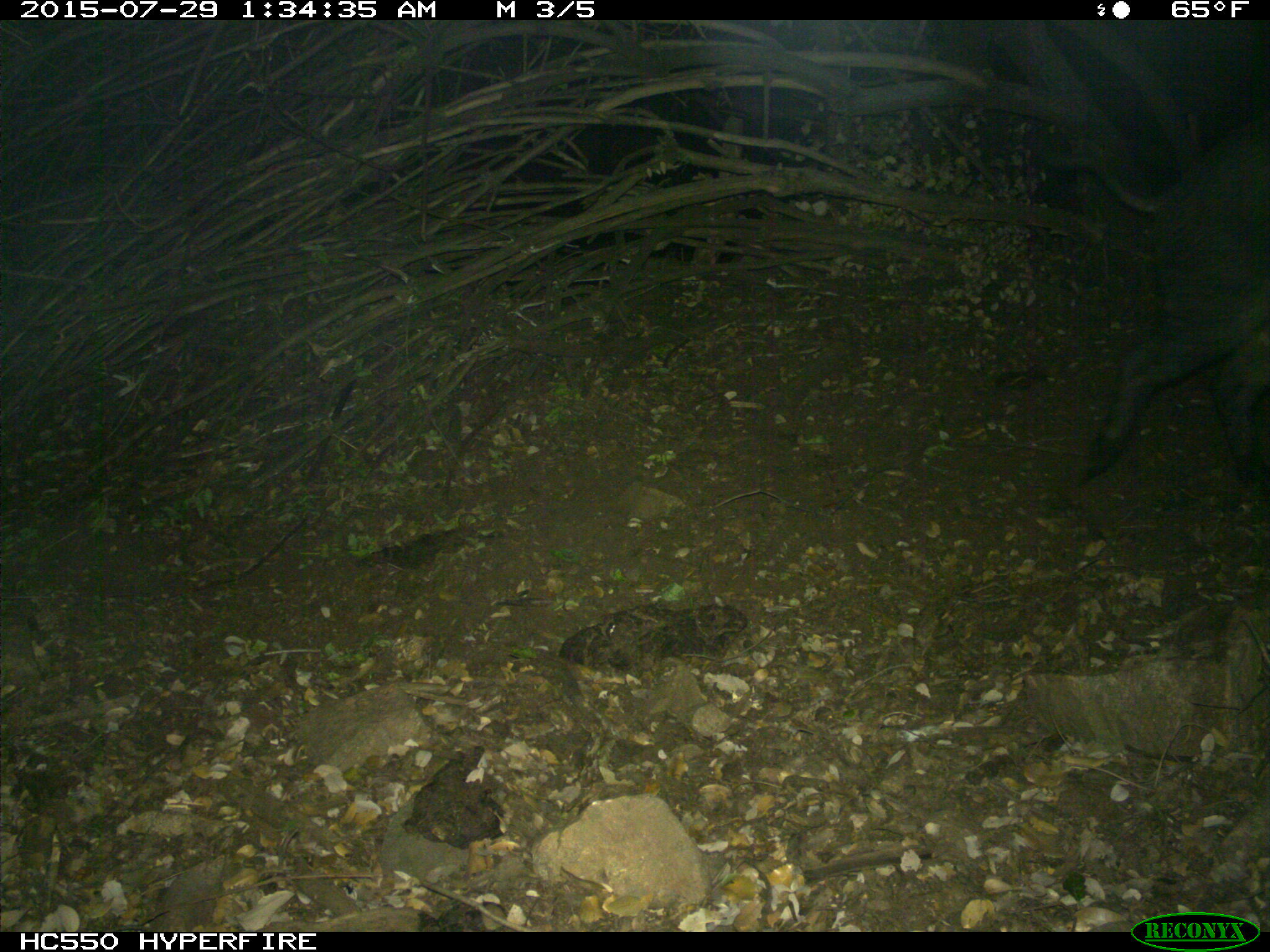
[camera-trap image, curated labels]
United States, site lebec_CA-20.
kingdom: Animalia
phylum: Chordata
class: Mammalia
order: Artiodactyla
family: Suidae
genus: Sus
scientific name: Sus scrofa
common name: wild boar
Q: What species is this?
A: Sus scrofa (wild boar).